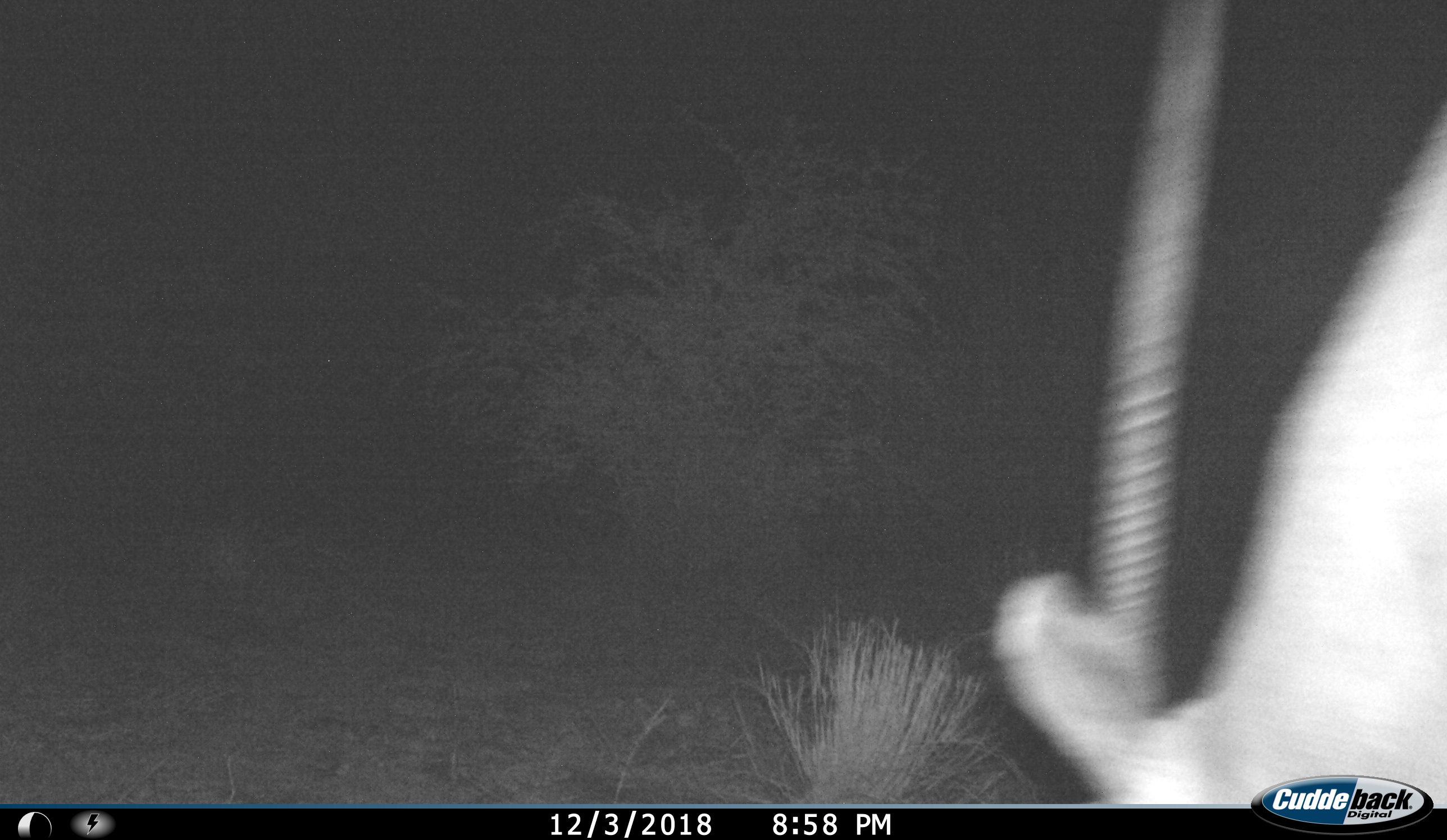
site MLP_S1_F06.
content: unidentified animal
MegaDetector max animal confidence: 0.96